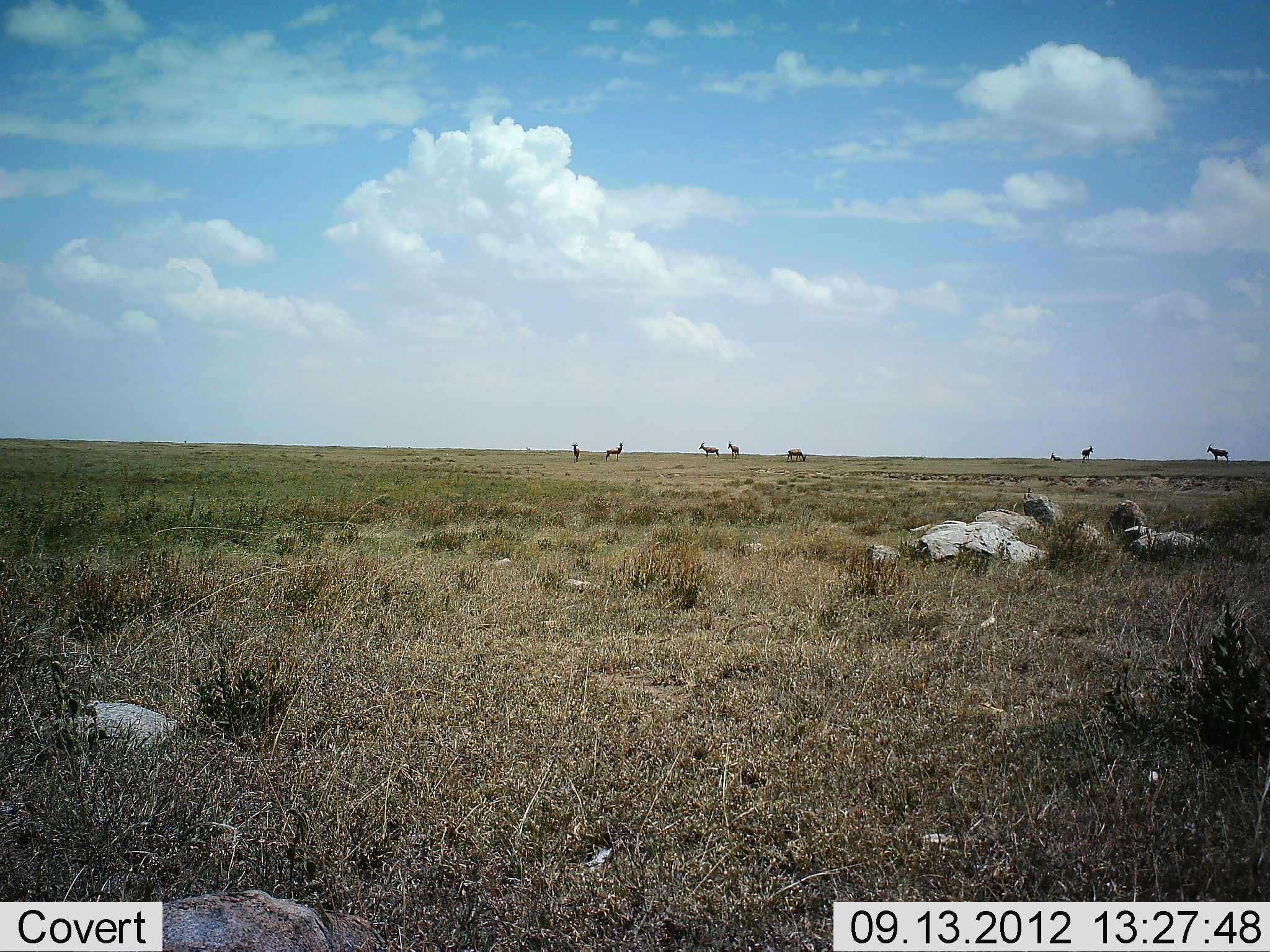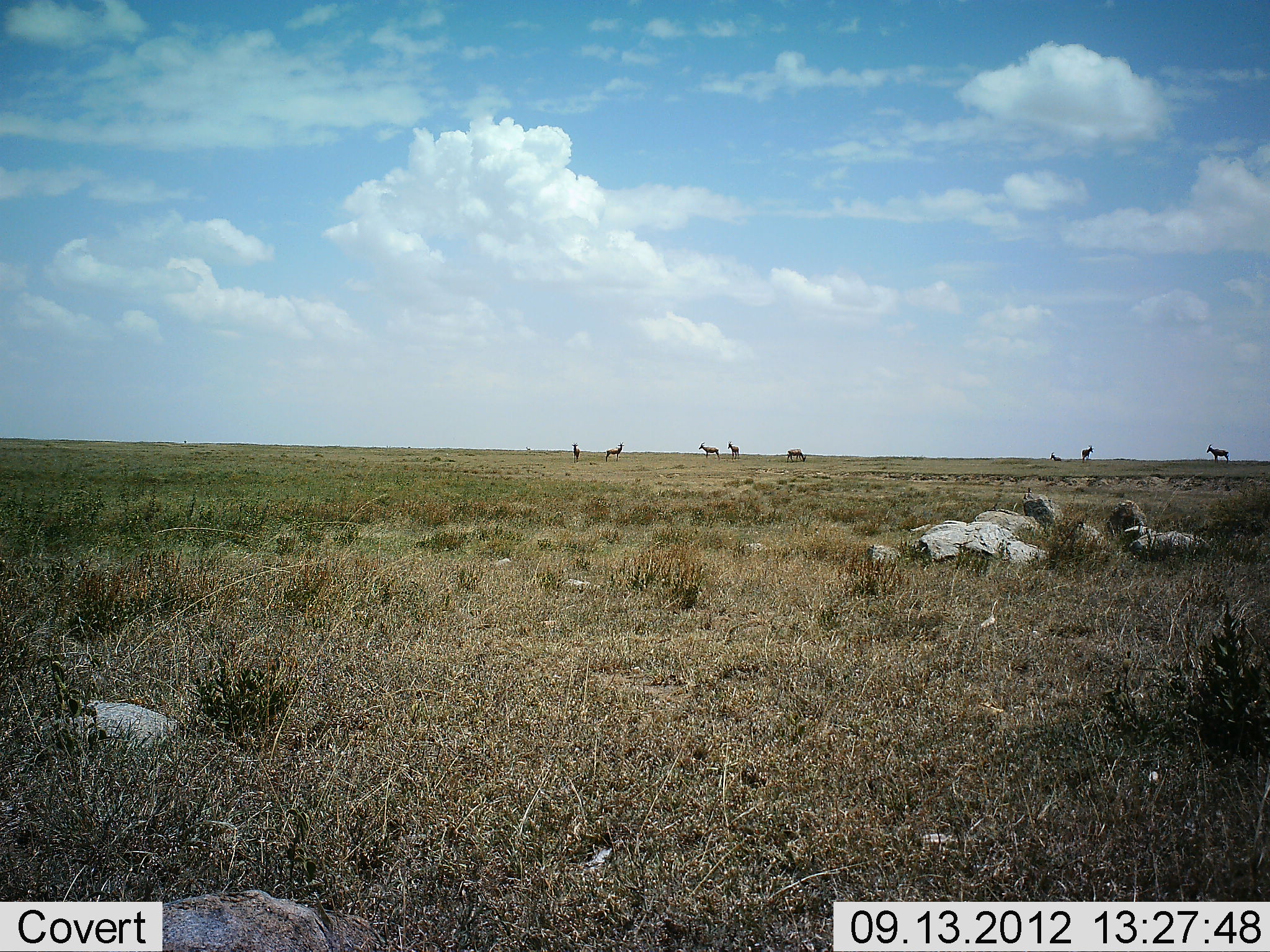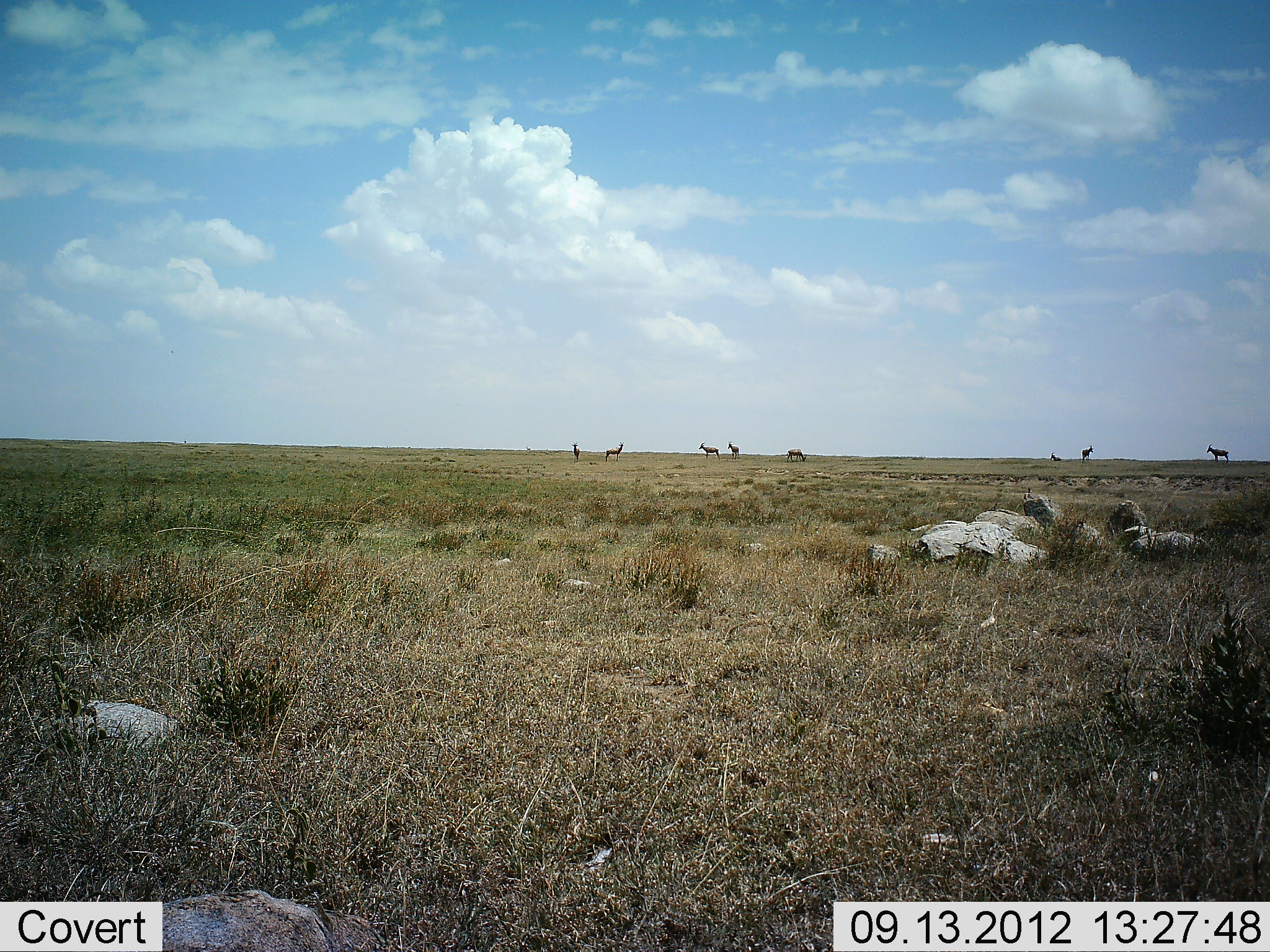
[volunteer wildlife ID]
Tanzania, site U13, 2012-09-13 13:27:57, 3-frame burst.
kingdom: Animalia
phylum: Chordata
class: Mammalia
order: Artiodactyla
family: Bovidae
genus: Damaliscus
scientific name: Damaliscus lunatus jimela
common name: topi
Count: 8.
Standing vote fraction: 100%.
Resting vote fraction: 40%.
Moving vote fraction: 0%.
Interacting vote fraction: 0%.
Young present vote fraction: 0%.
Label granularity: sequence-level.